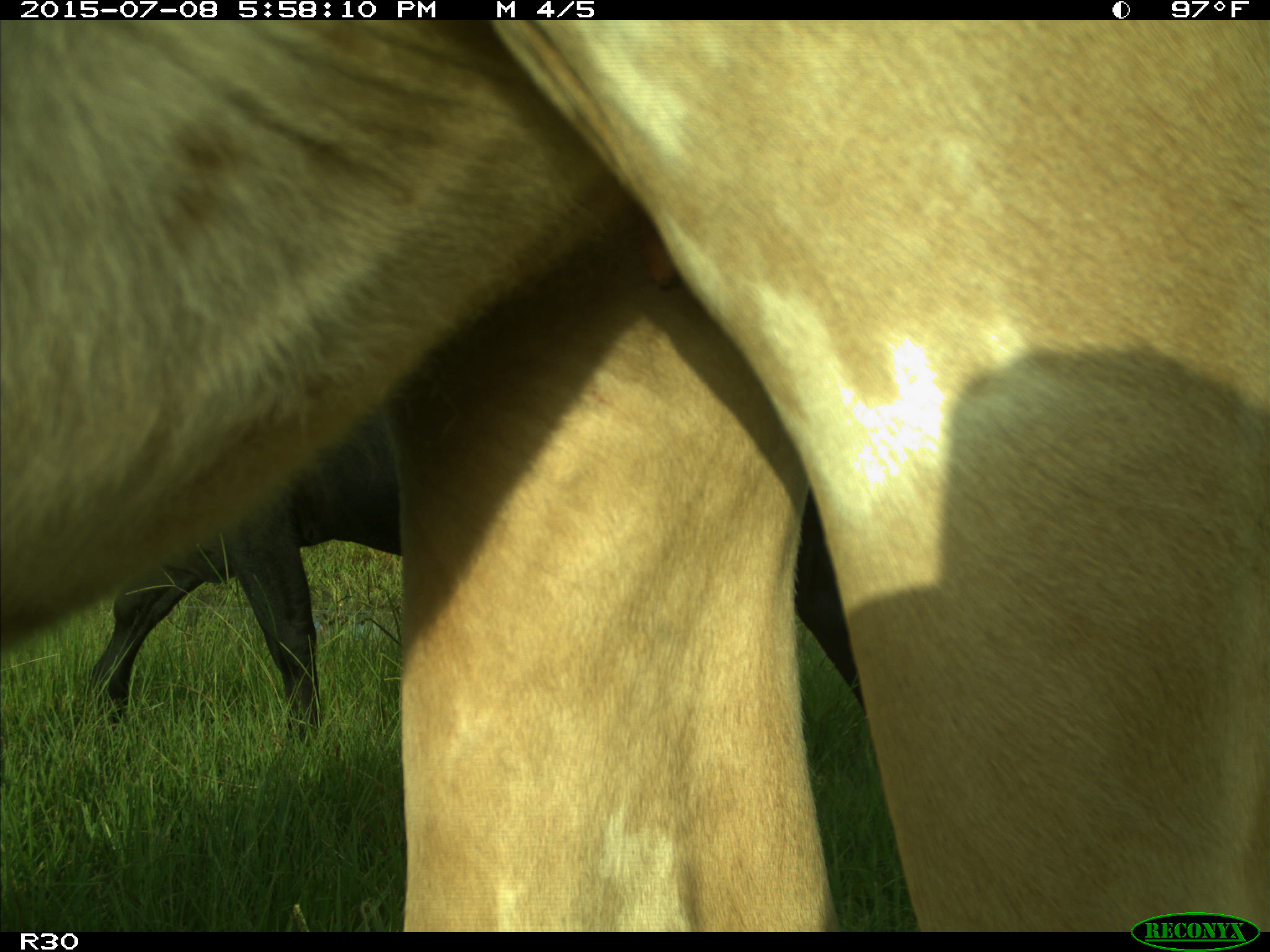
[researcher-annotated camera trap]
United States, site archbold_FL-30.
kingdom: Animalia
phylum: Chordata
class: Mammalia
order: Artiodactyla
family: Bovidae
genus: Bos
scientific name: Bos taurus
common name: domestic cow